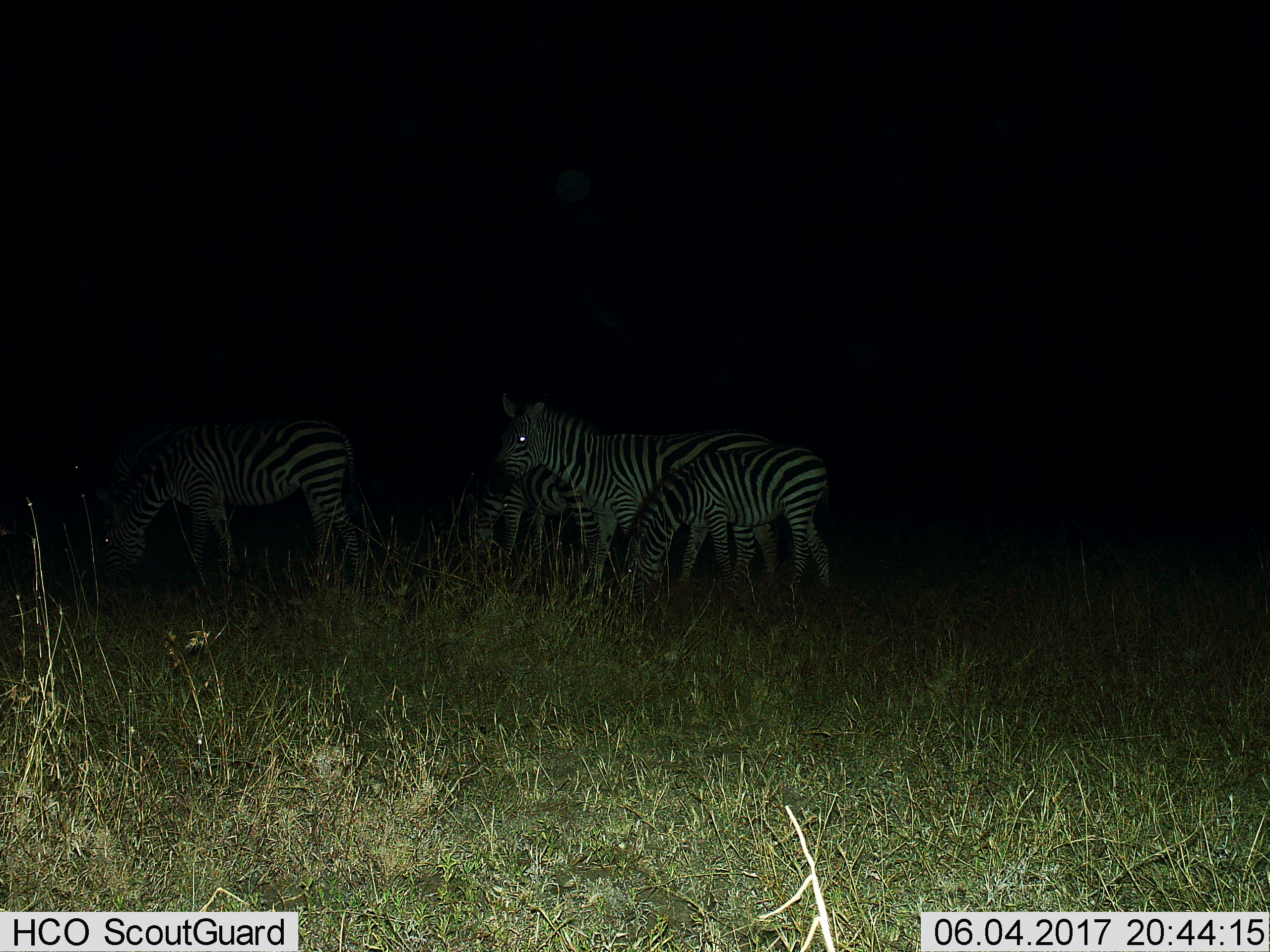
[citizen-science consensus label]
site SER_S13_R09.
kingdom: Animalia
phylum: Chordata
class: Mammalia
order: Perissodactyla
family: Equidae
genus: Equus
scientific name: Equus quagga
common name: plains zebra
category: zebraplains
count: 4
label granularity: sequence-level